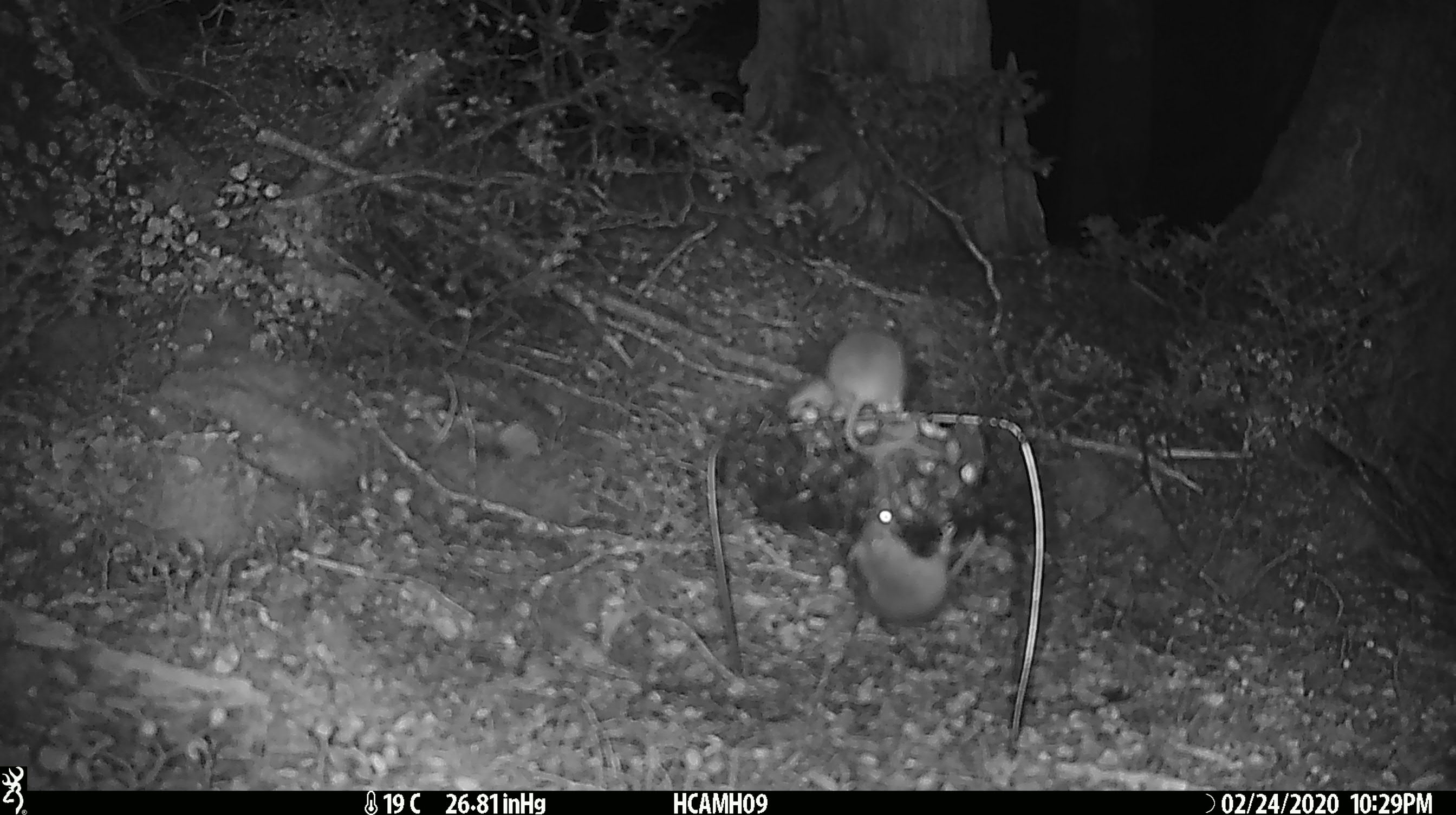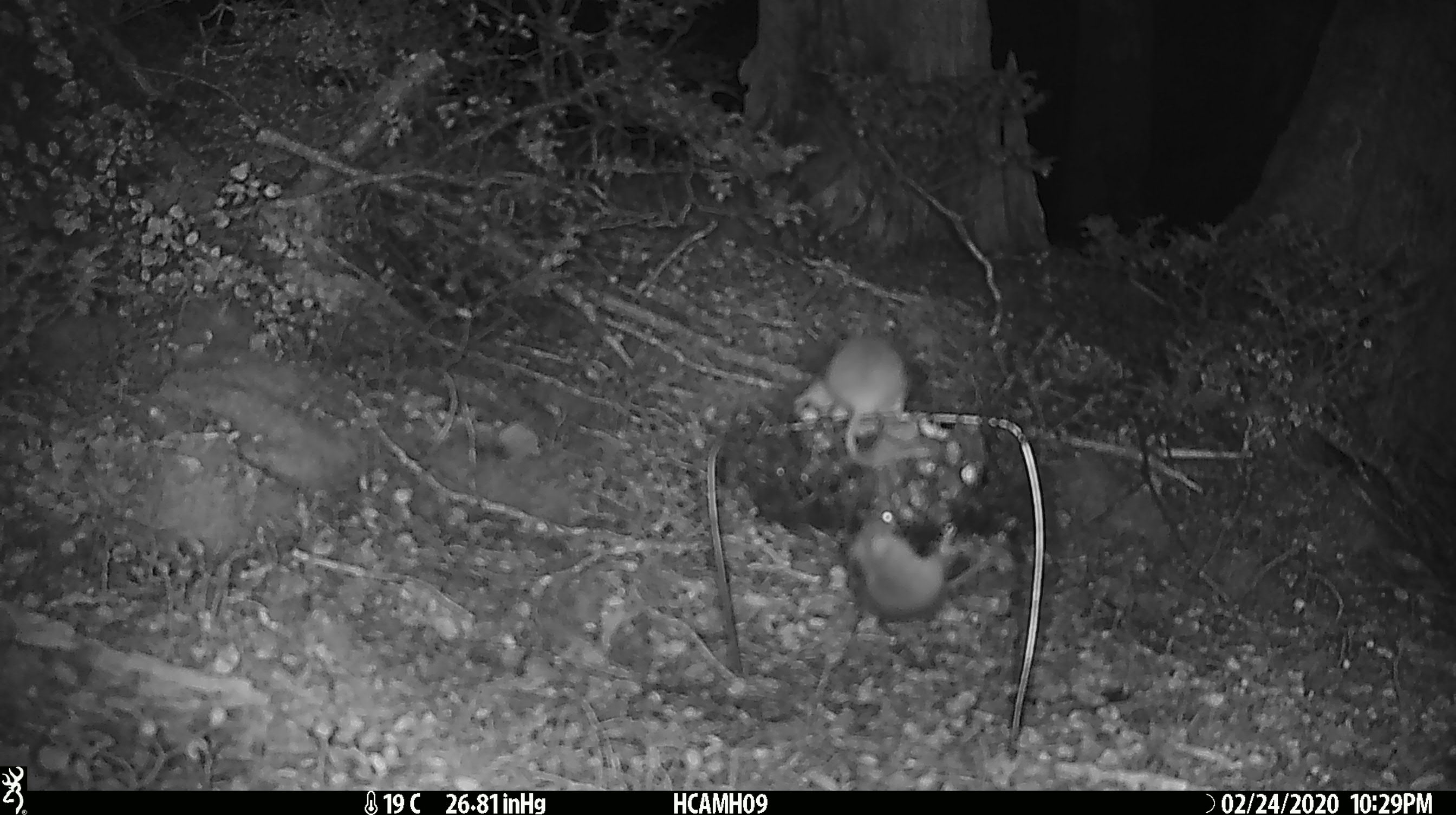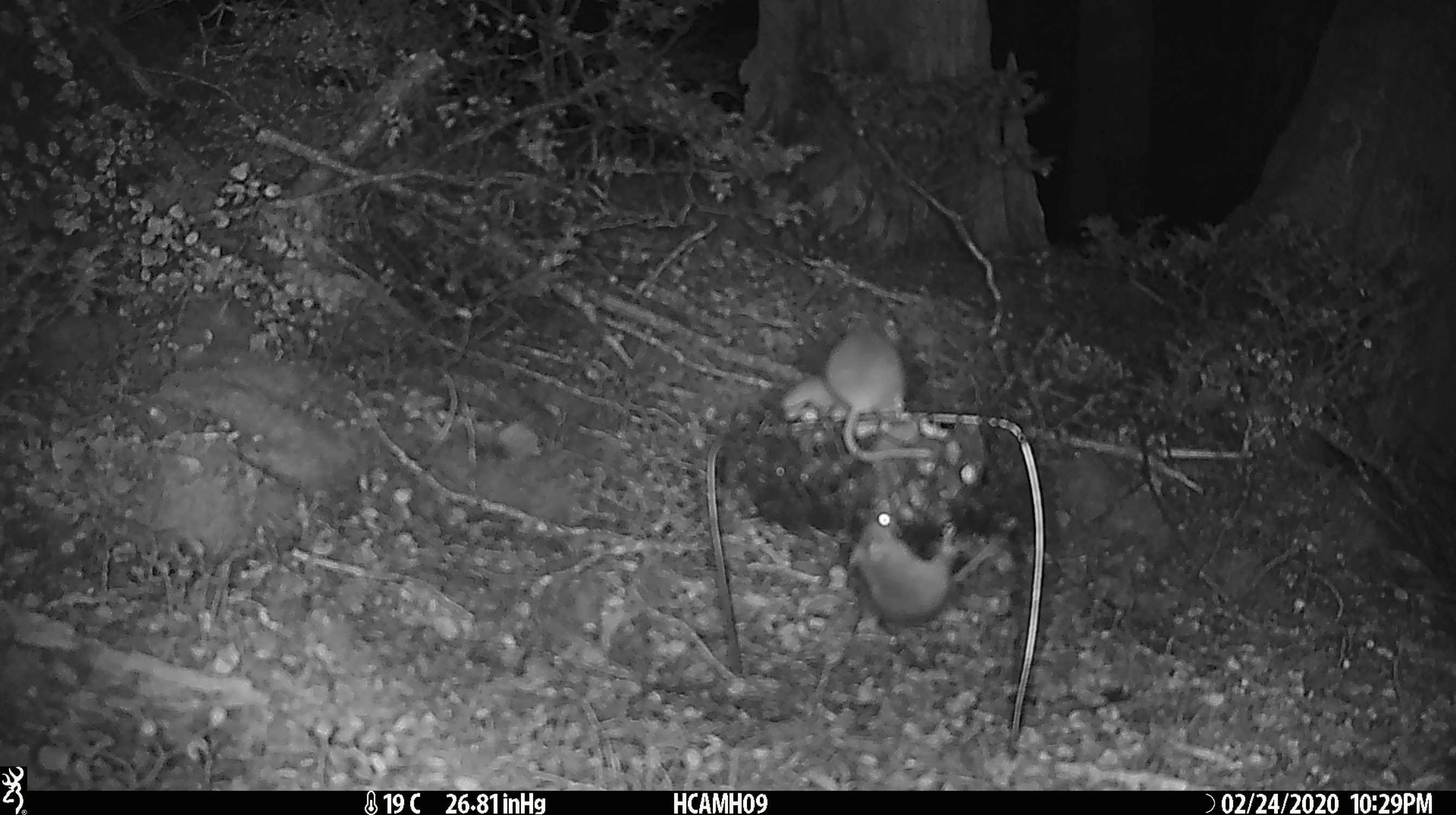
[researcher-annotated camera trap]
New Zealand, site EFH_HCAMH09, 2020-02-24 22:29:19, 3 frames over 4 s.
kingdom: Animalia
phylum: Chordata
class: Mammalia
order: Rodentia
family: Muridae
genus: Mus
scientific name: Mus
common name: mouse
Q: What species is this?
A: Mouse (Mus).